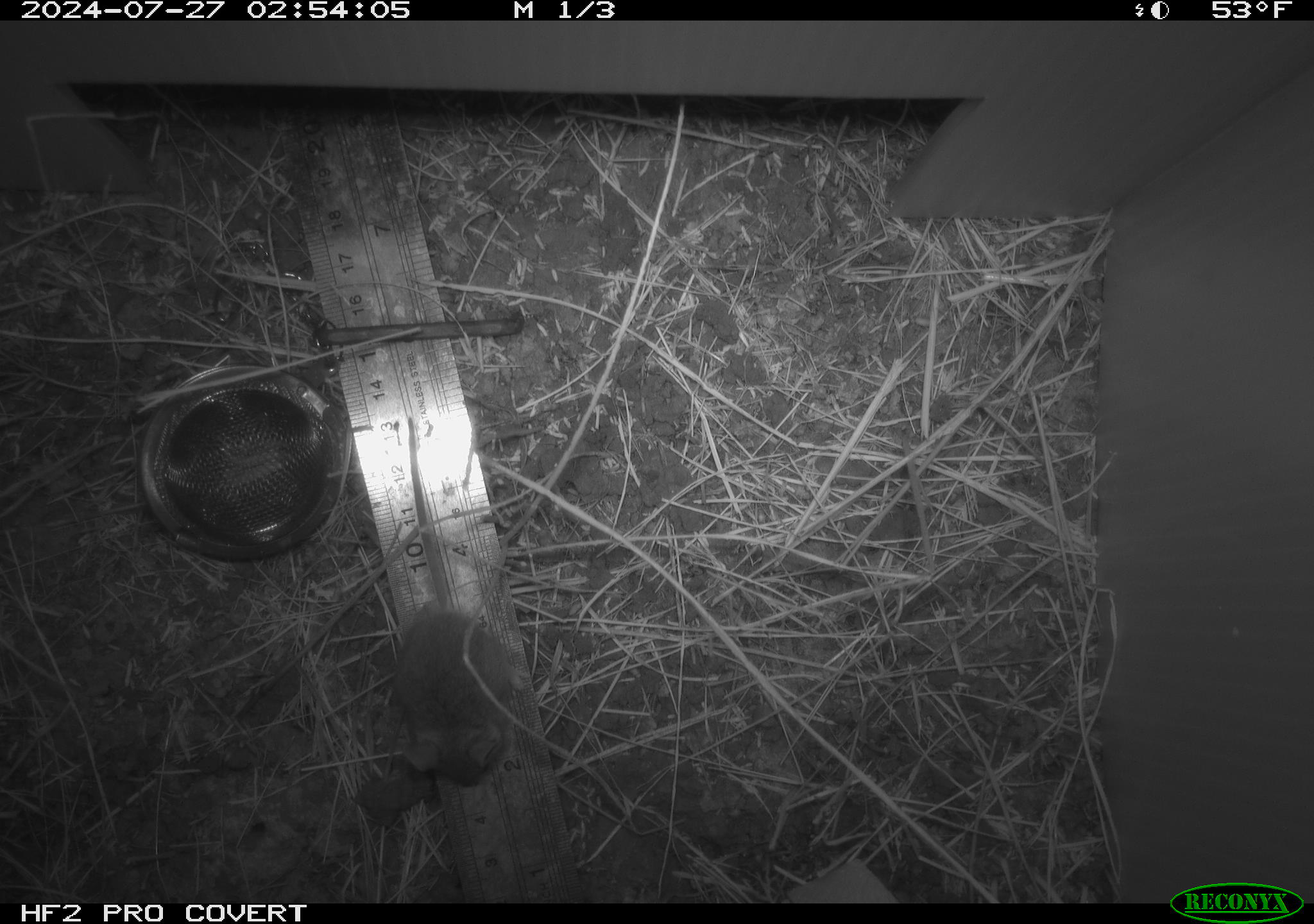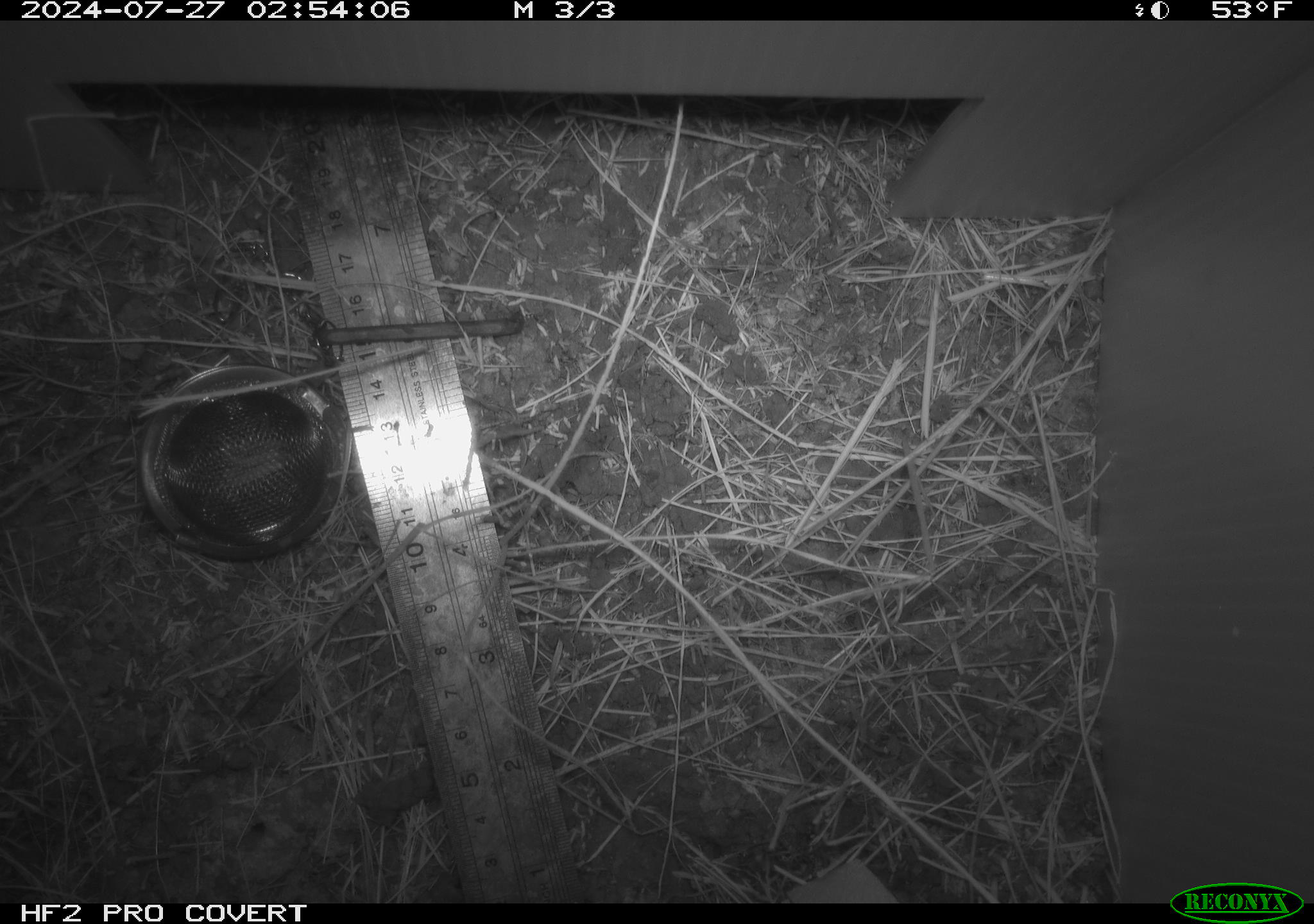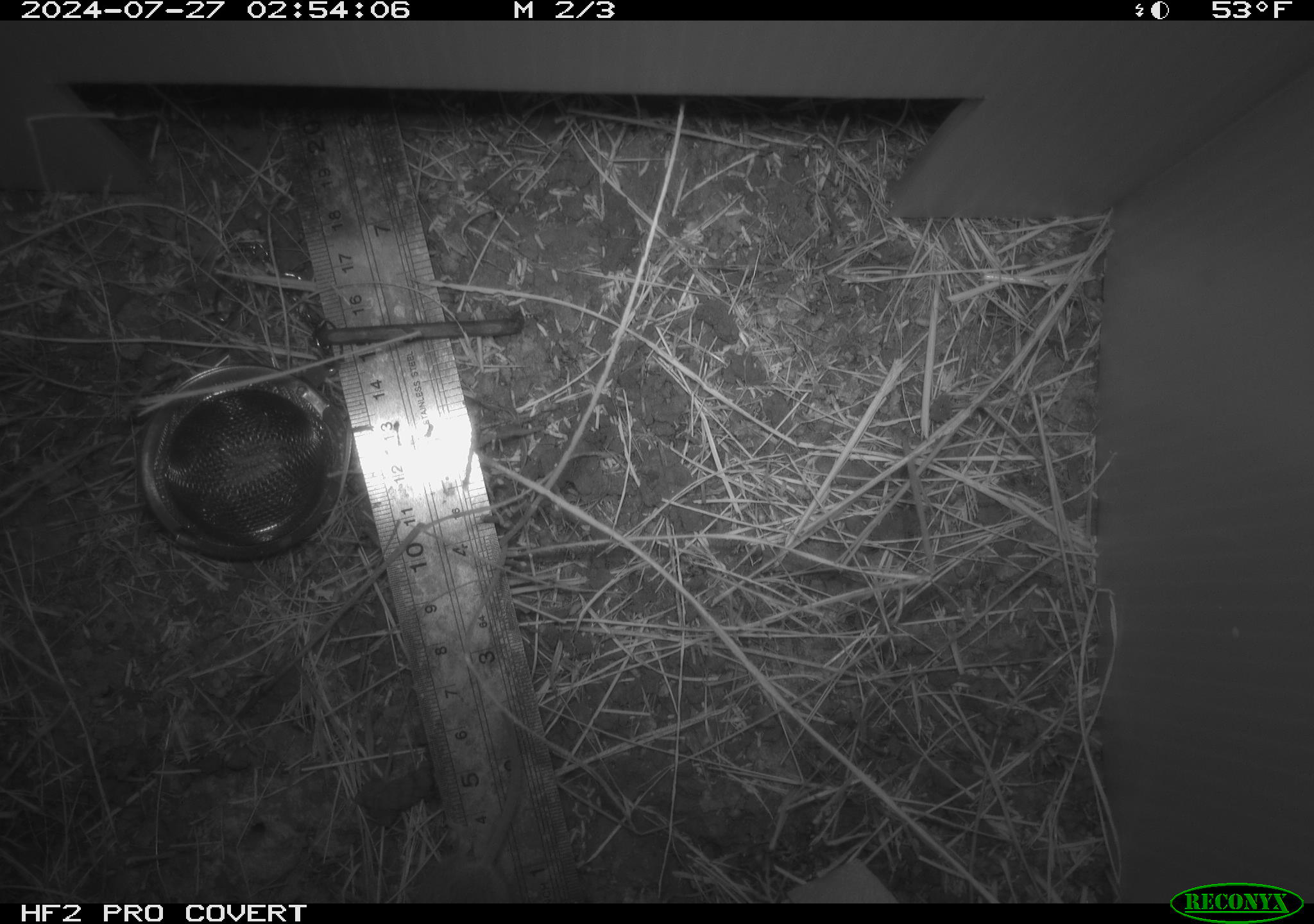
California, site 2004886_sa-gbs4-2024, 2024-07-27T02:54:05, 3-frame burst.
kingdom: Animalia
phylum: Chordata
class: Mammalia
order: Rodentia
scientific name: Rodentia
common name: mouse species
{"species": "mouse species (Rodentia)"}